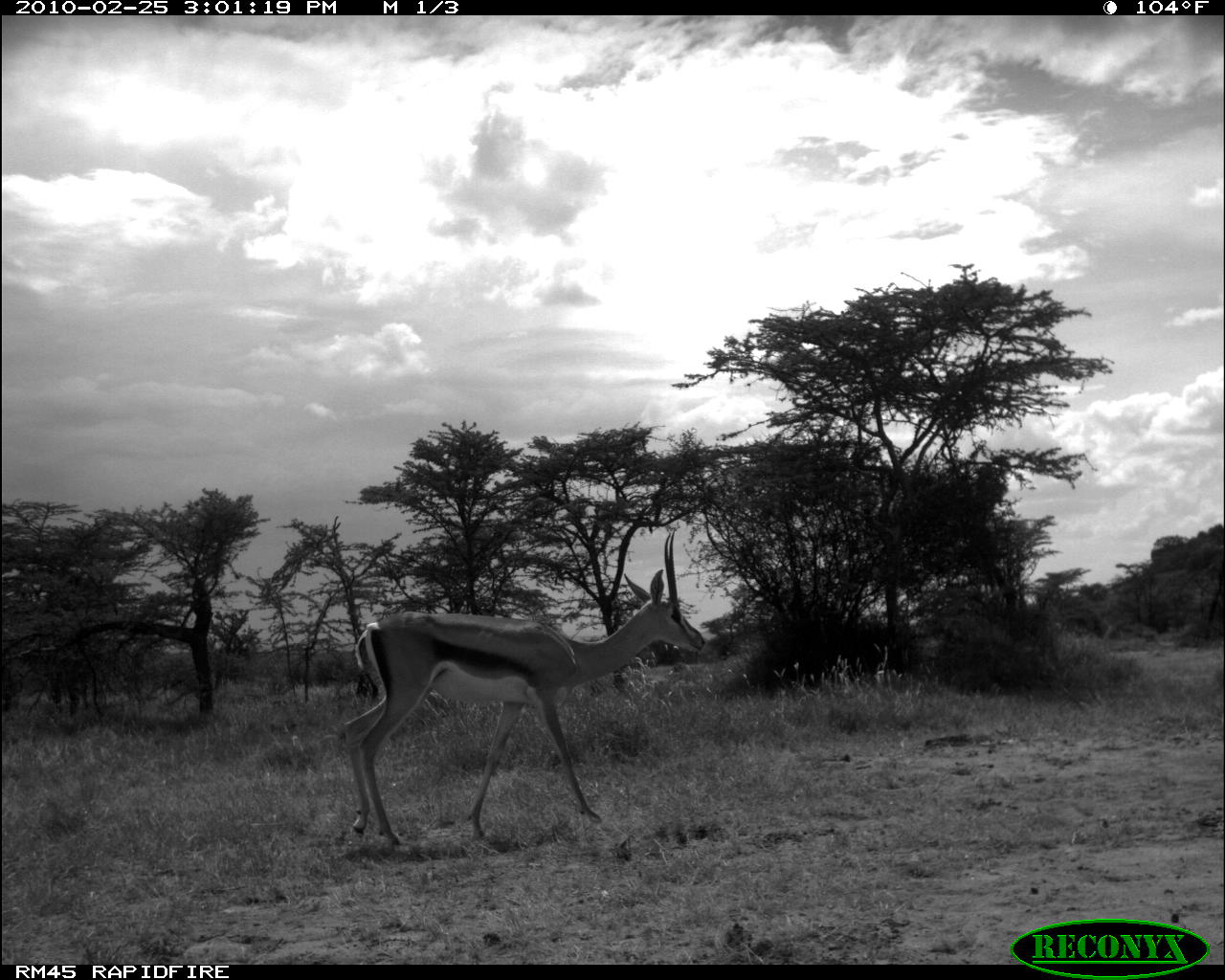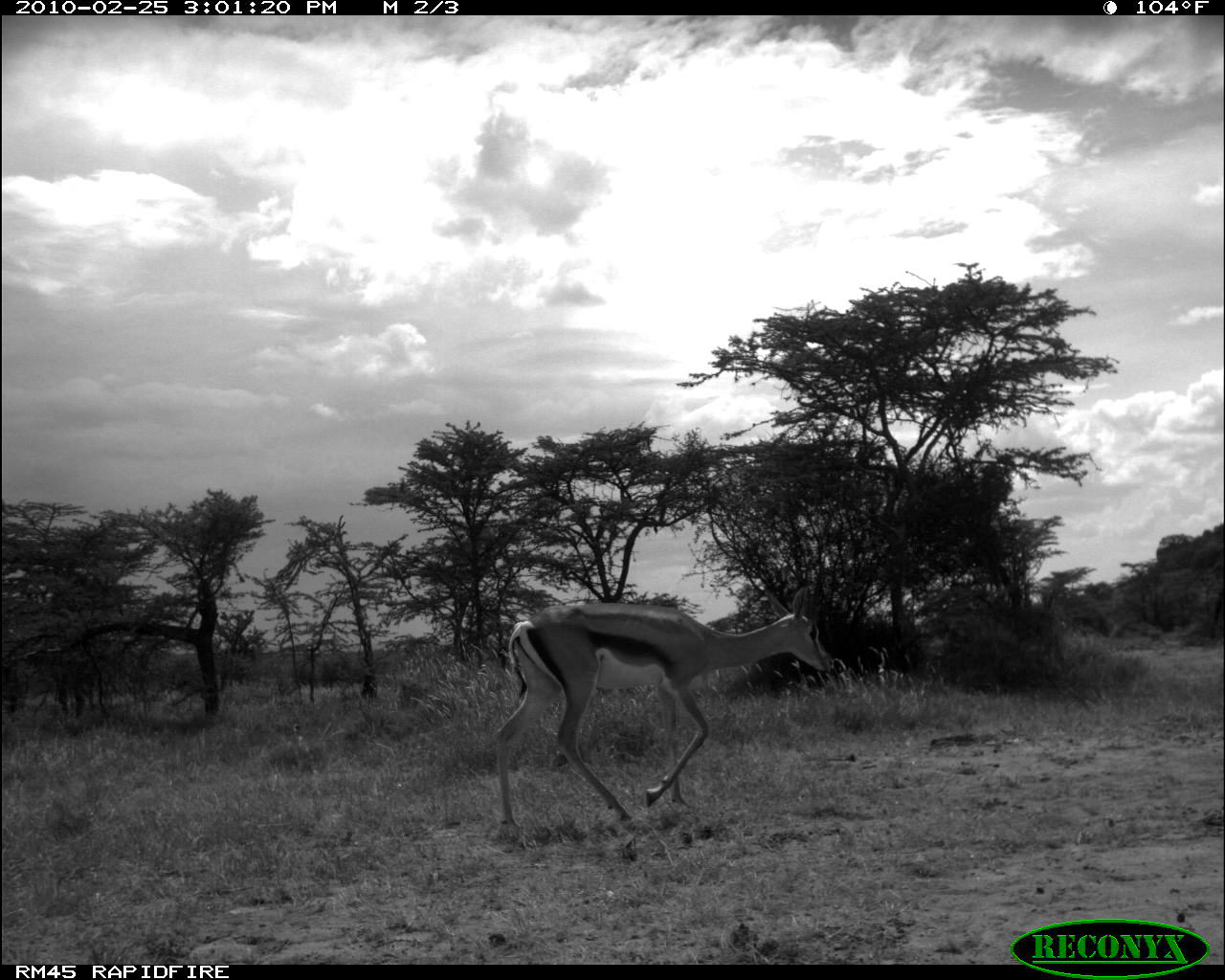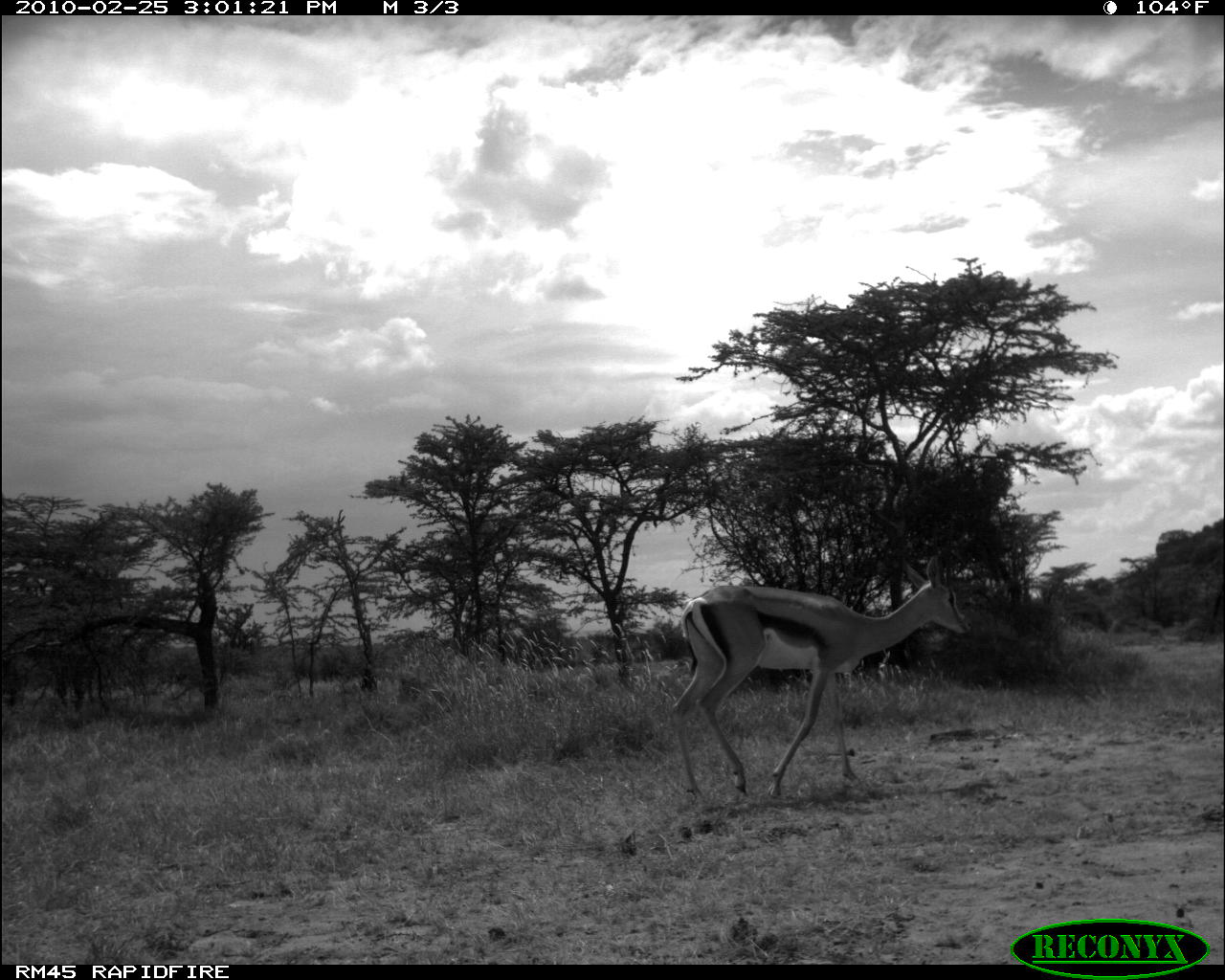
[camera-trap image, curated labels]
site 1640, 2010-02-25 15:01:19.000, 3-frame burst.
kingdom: Animalia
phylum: Chordata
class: Mammalia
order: Artiodactyla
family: Bovidae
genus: Nanger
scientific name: Nanger granti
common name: grant's gazelle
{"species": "Nanger granti (grant's gazelle)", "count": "1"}